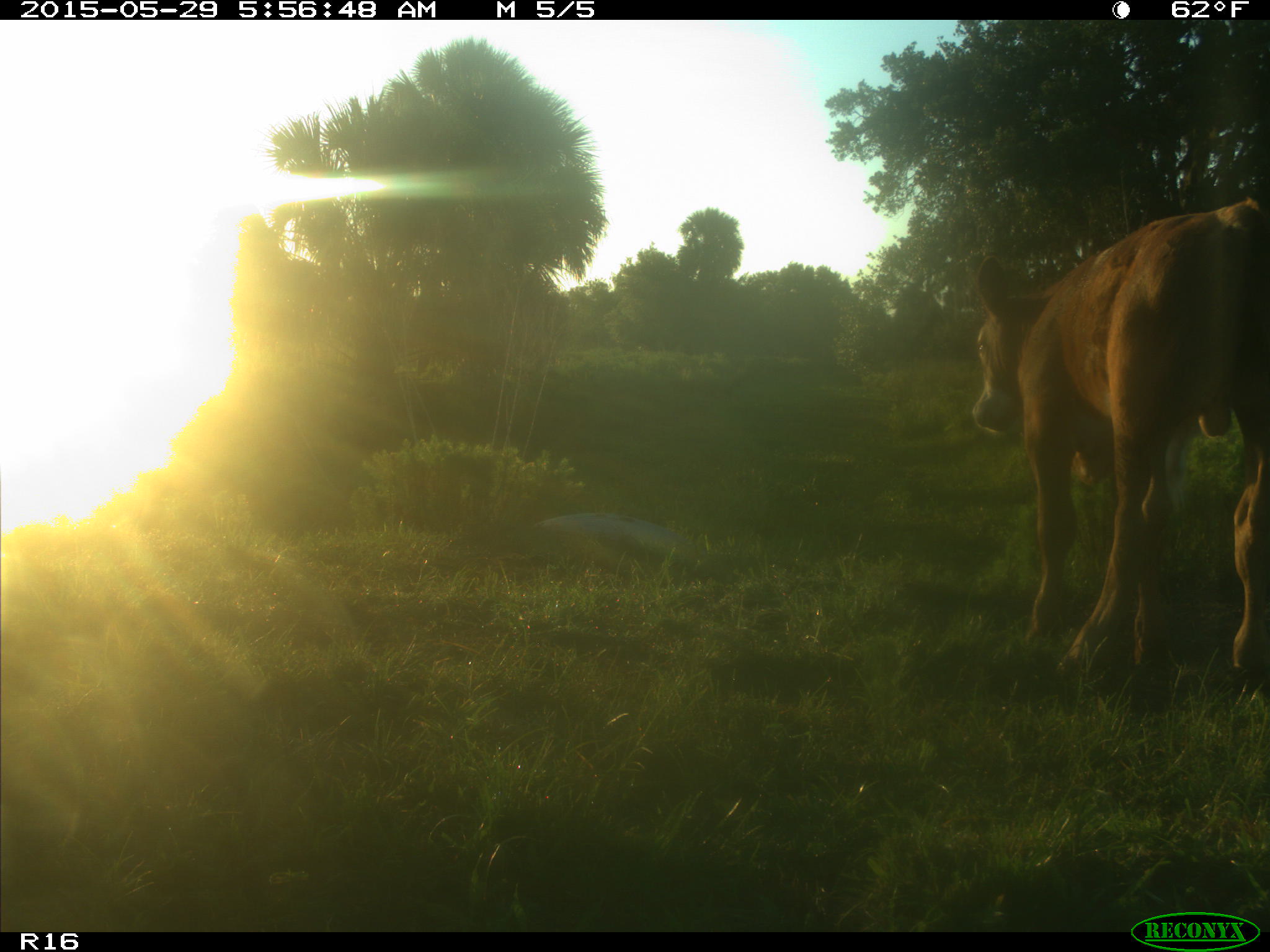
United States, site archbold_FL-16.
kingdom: Animalia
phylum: Chordata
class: Mammalia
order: Artiodactyla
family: Bovidae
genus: Bos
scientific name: Bos taurus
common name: domestic cow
Bos taurus (domestic cow).